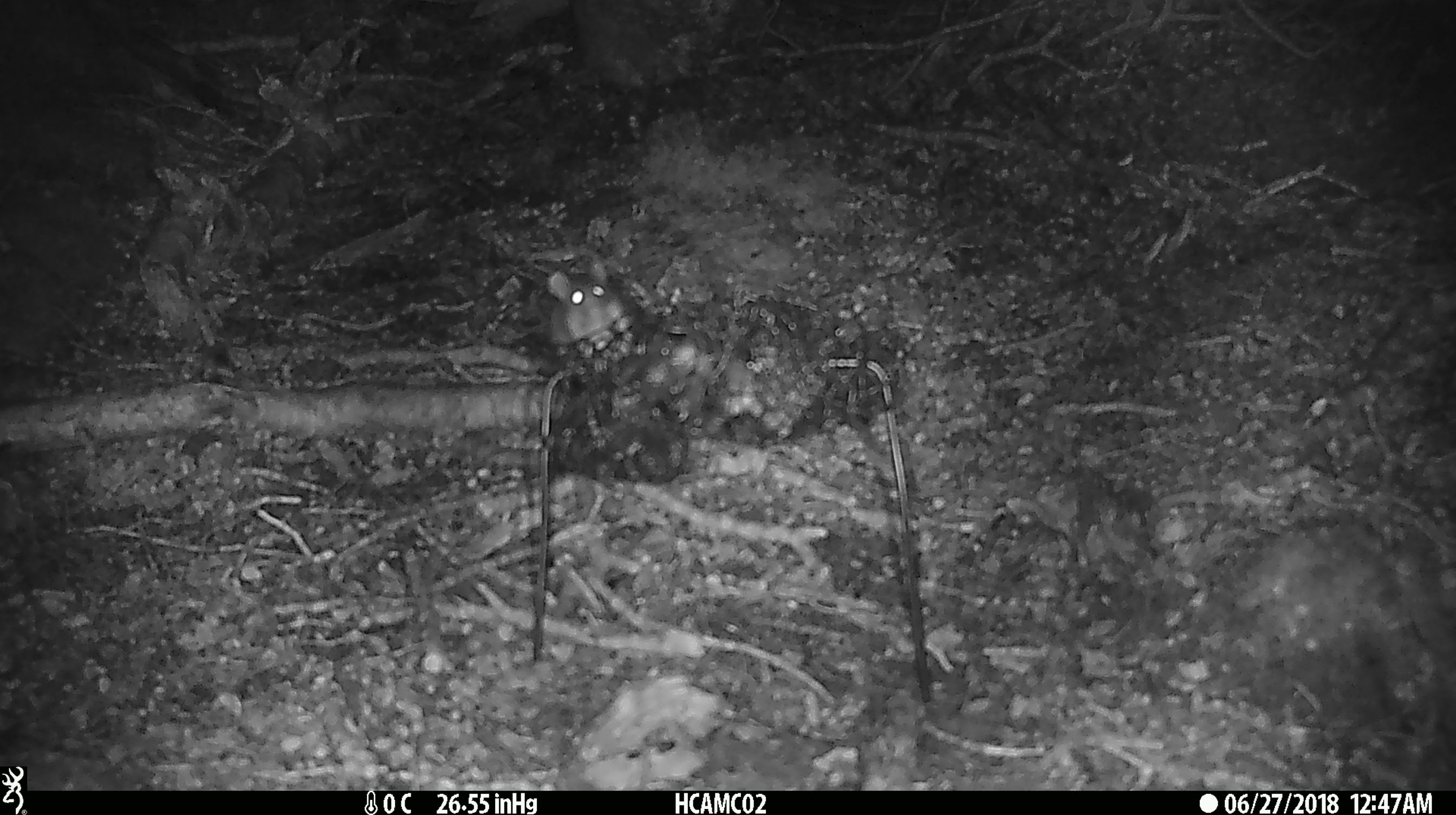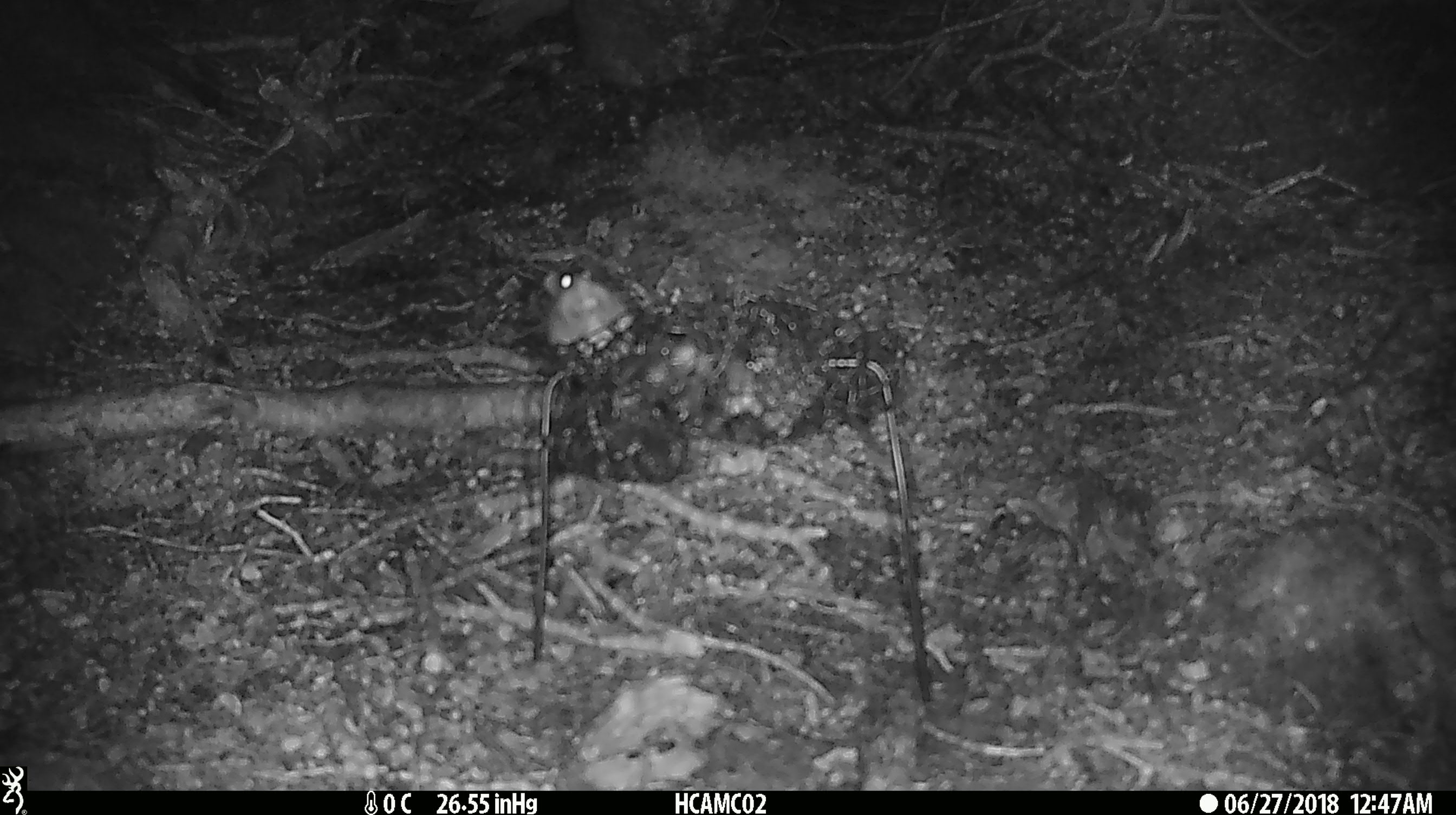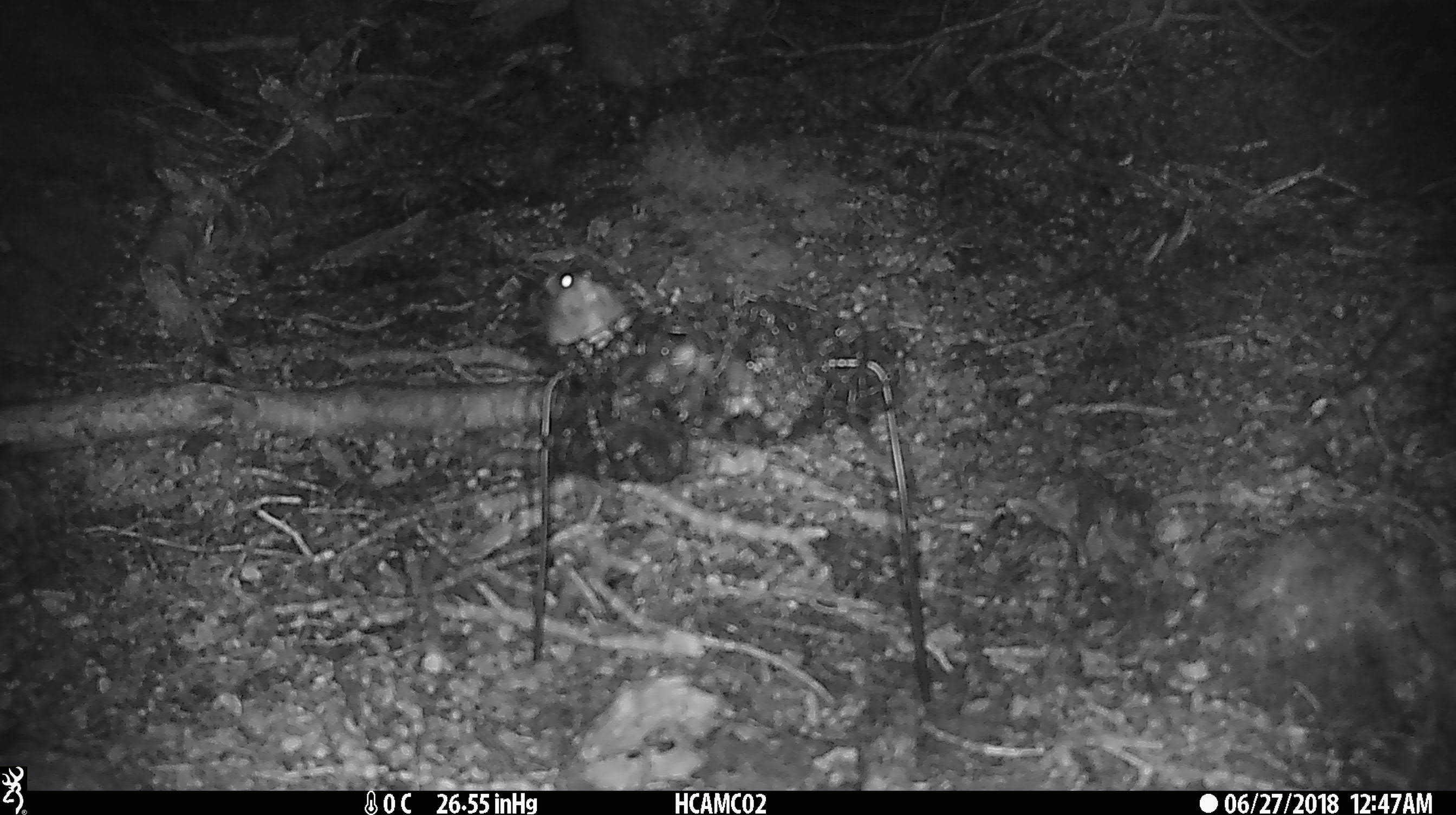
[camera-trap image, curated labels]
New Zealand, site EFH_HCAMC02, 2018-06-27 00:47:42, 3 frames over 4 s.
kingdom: Animalia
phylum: Chordata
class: Mammalia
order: Rodentia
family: Muridae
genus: Mus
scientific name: Mus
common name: mouse